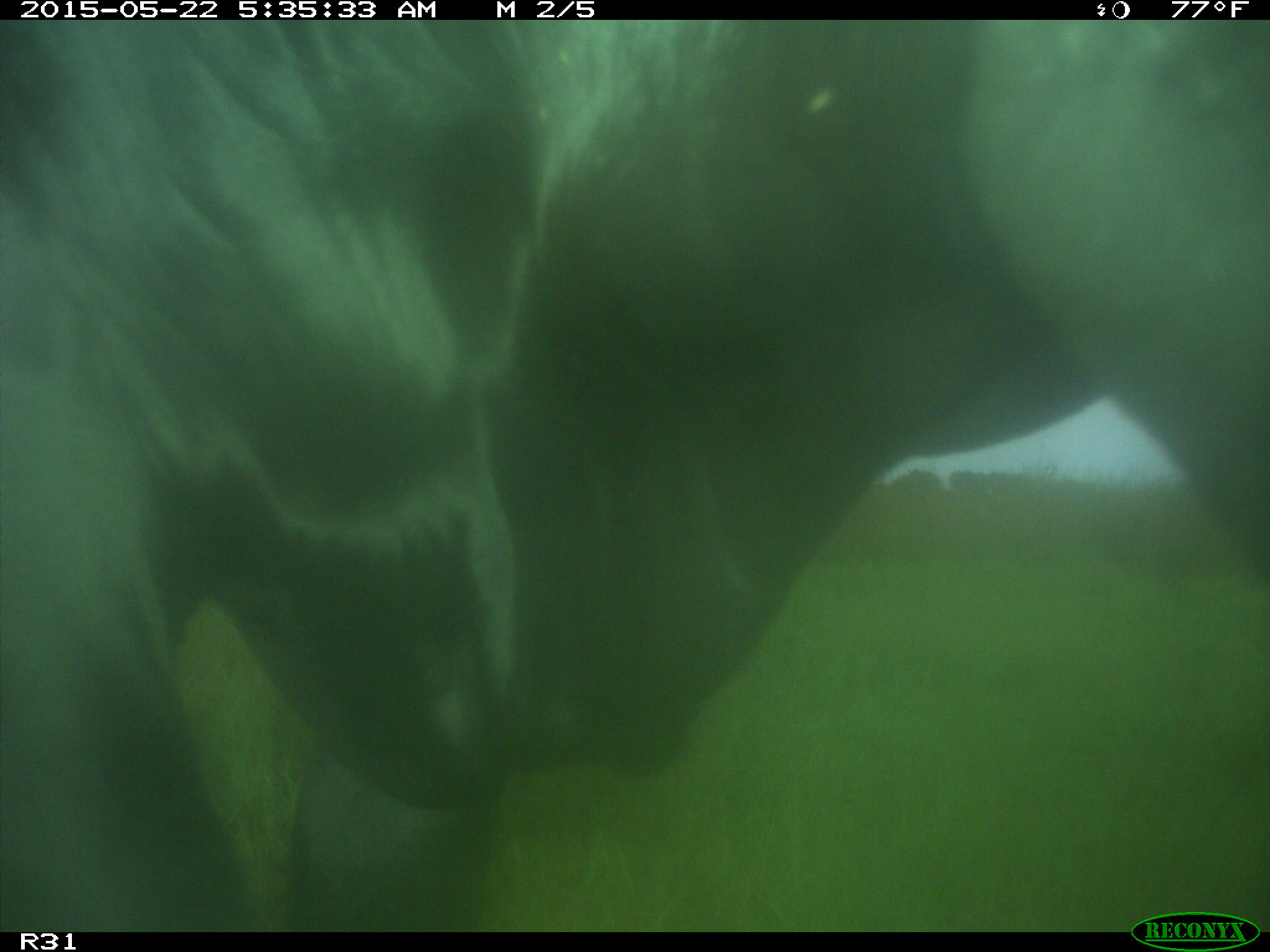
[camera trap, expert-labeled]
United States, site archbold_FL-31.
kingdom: Animalia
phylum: Chordata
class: Mammalia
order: Artiodactyla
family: Bovidae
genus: Bos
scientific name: Bos taurus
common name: domestic cow